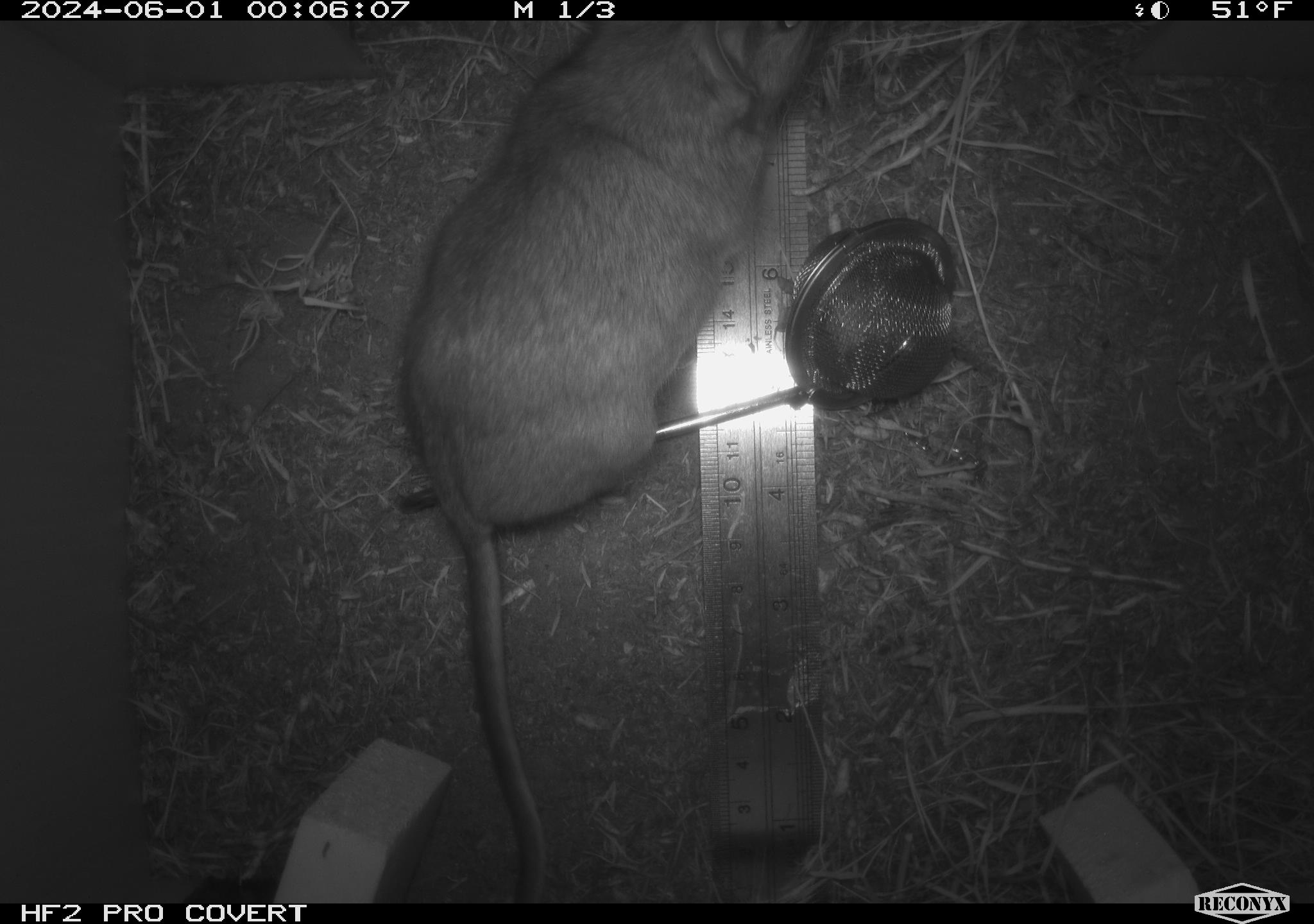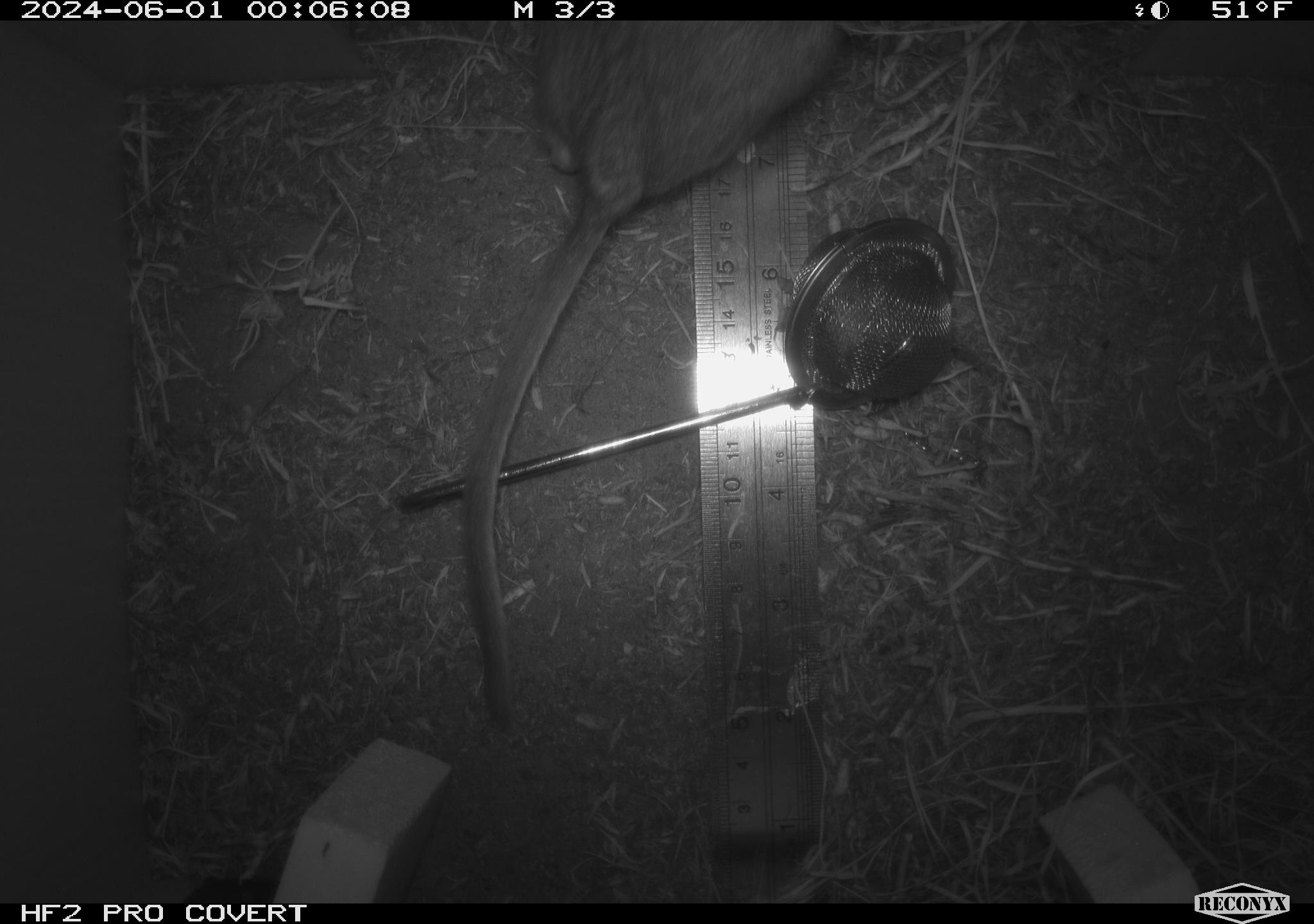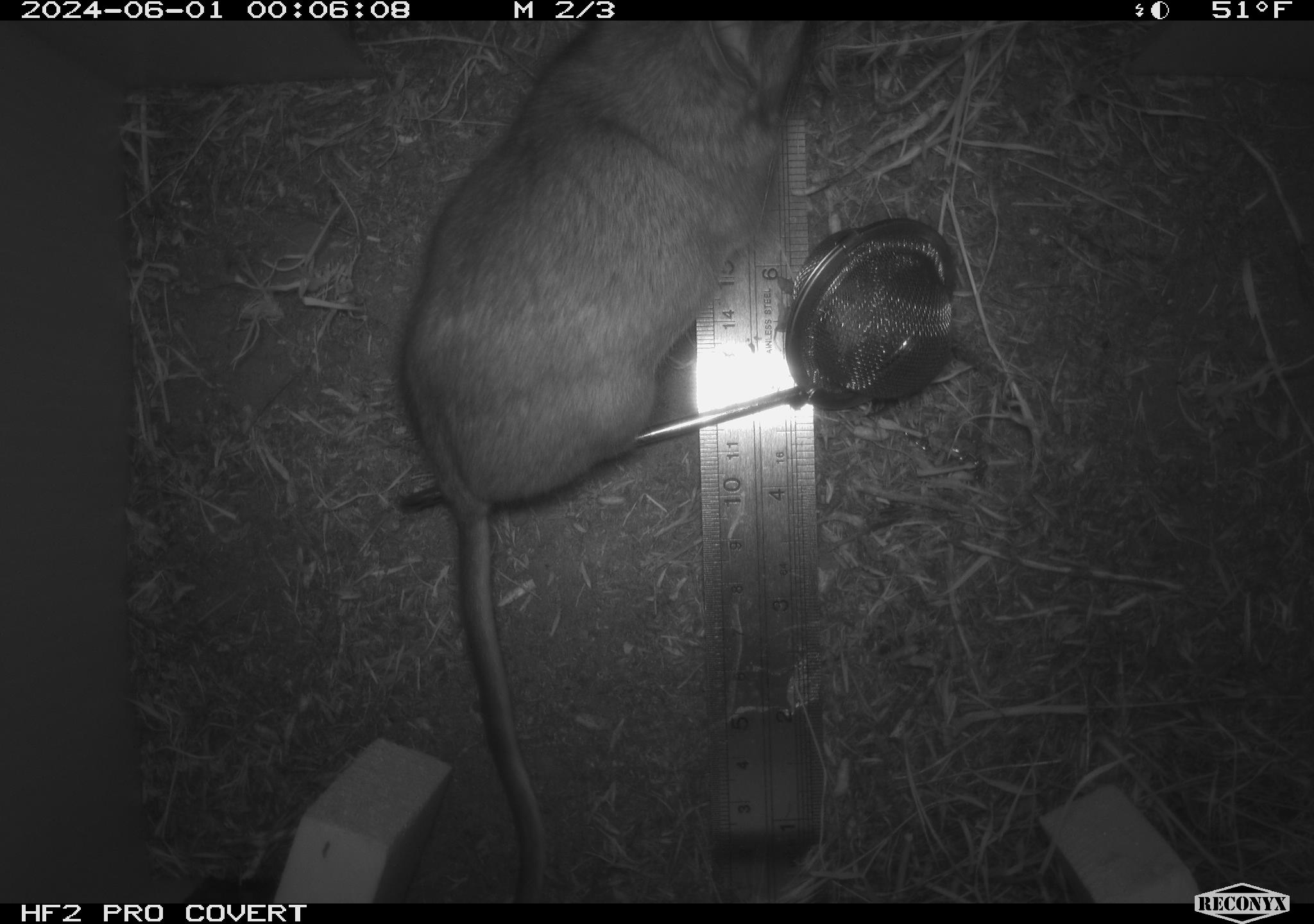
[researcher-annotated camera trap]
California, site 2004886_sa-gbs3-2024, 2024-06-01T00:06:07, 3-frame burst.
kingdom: Animalia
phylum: Chordata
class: Mammalia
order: Rodentia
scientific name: Rodentia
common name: mouse species